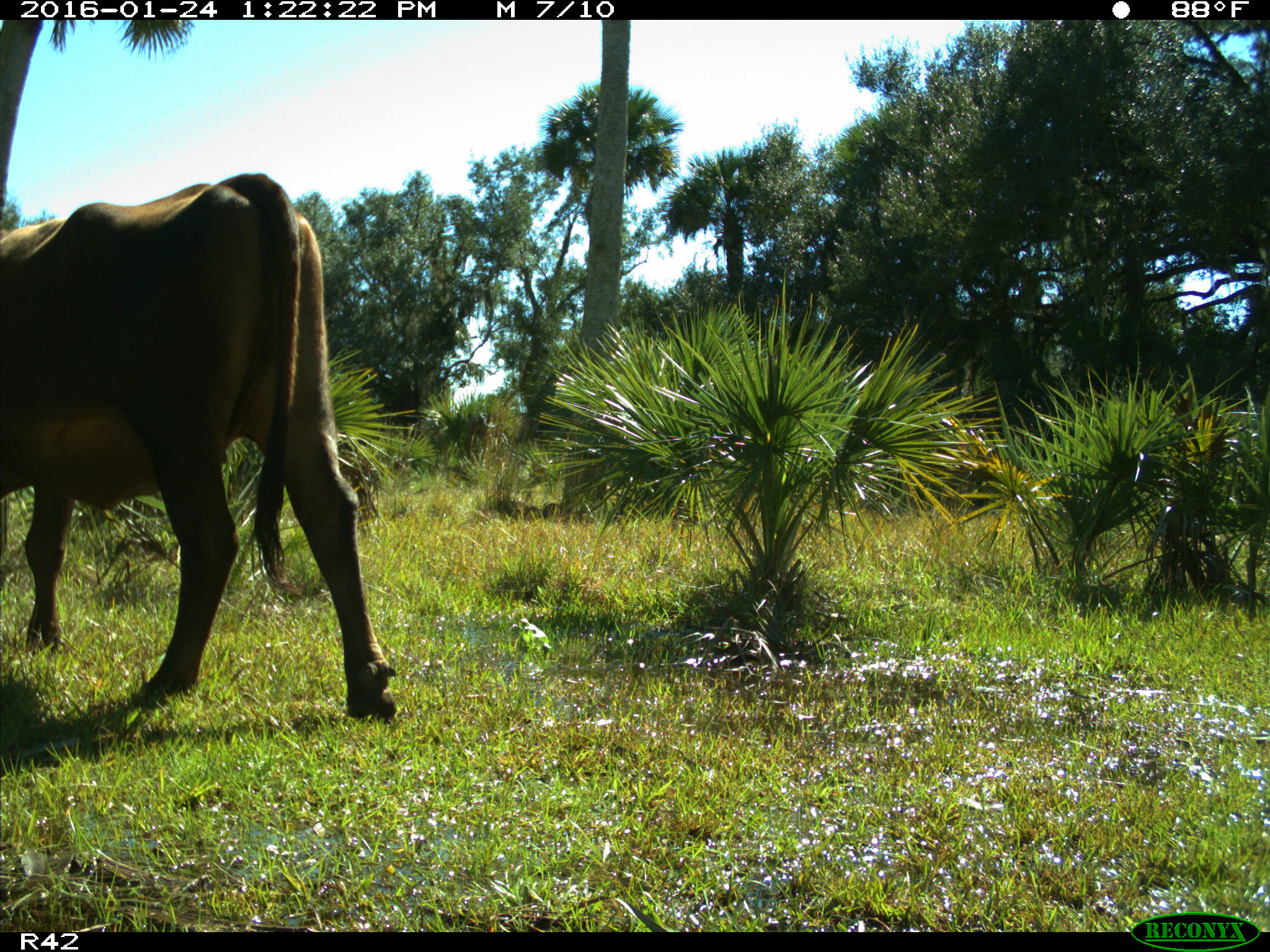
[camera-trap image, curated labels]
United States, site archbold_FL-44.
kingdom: Animalia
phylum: Chordata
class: Mammalia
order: Artiodactyla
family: Bovidae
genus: Bos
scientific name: Bos taurus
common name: domestic cow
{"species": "Bos taurus (domestic cow)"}